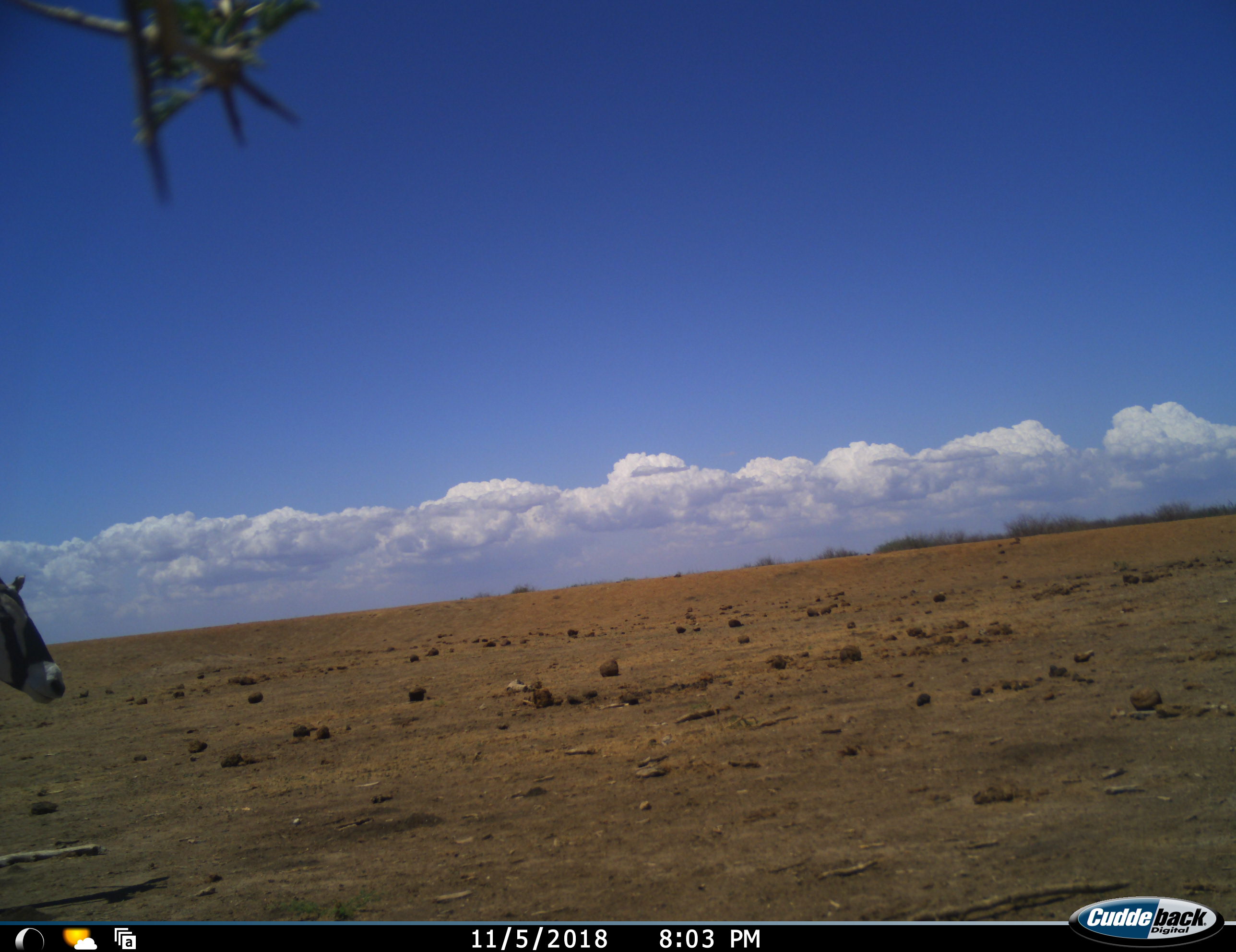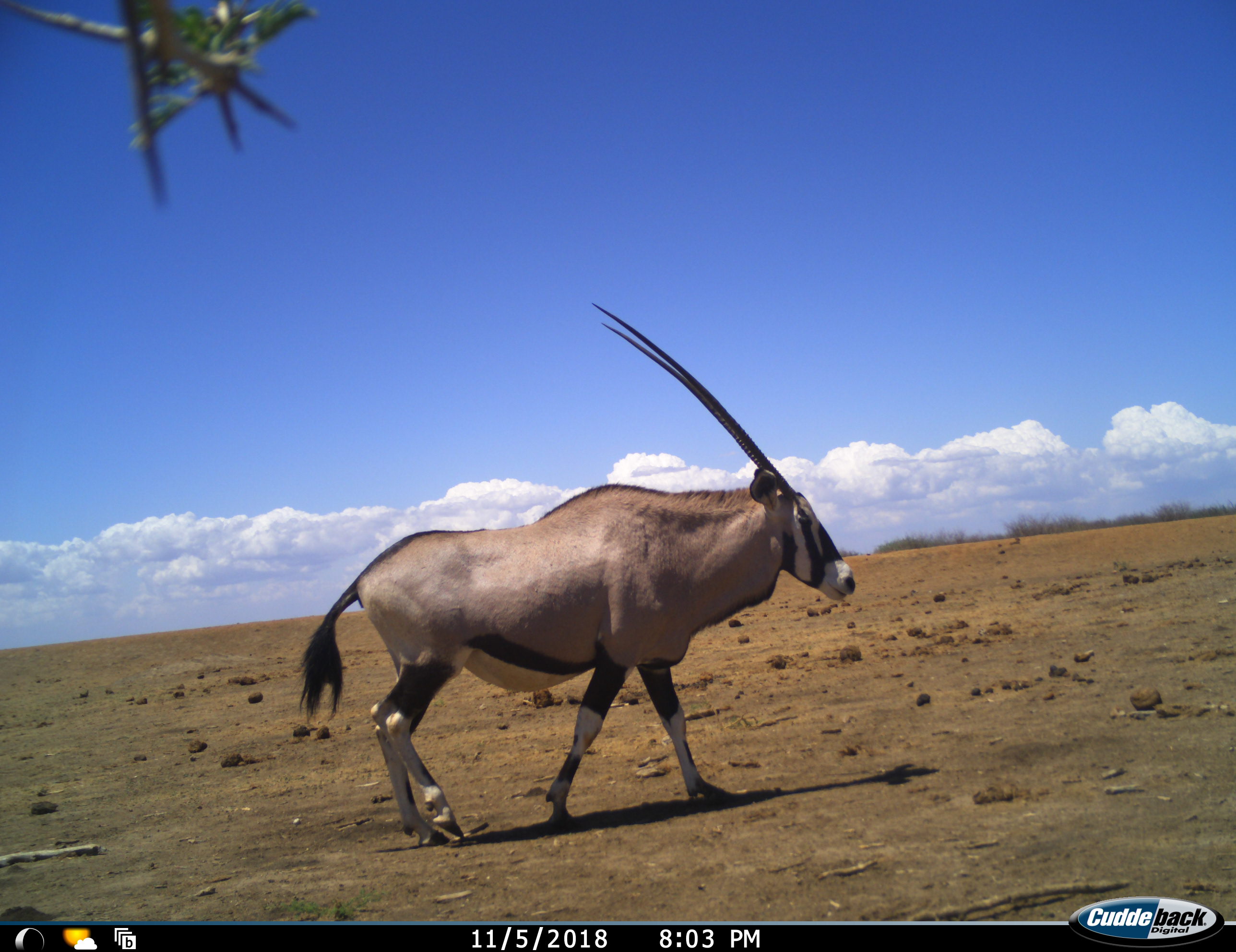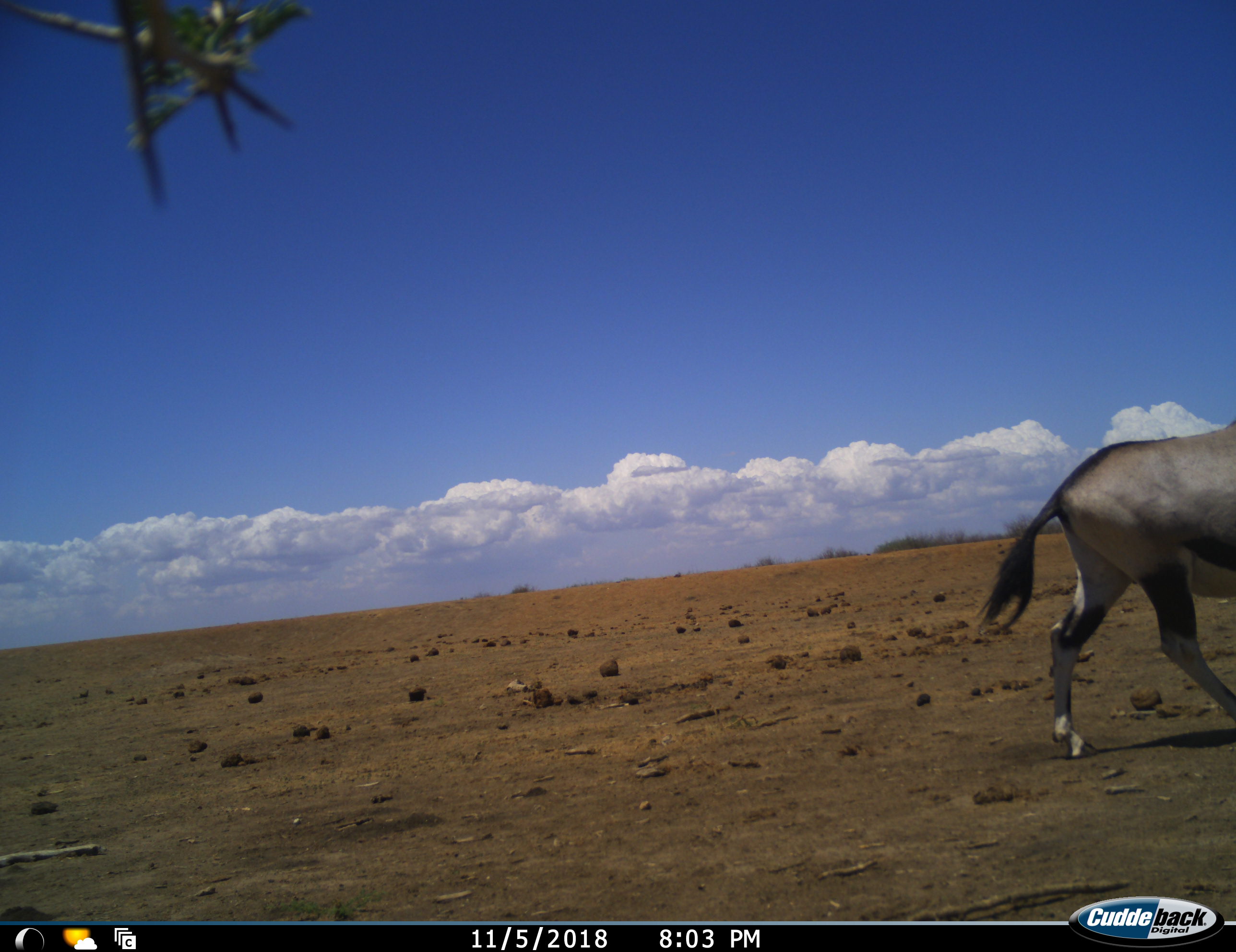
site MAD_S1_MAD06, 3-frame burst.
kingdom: Animalia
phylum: Chordata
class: Mammalia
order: Artiodactyla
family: Bovidae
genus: Oryx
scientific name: Oryx gazella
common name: gemsbok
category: oryx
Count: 1.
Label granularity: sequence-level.